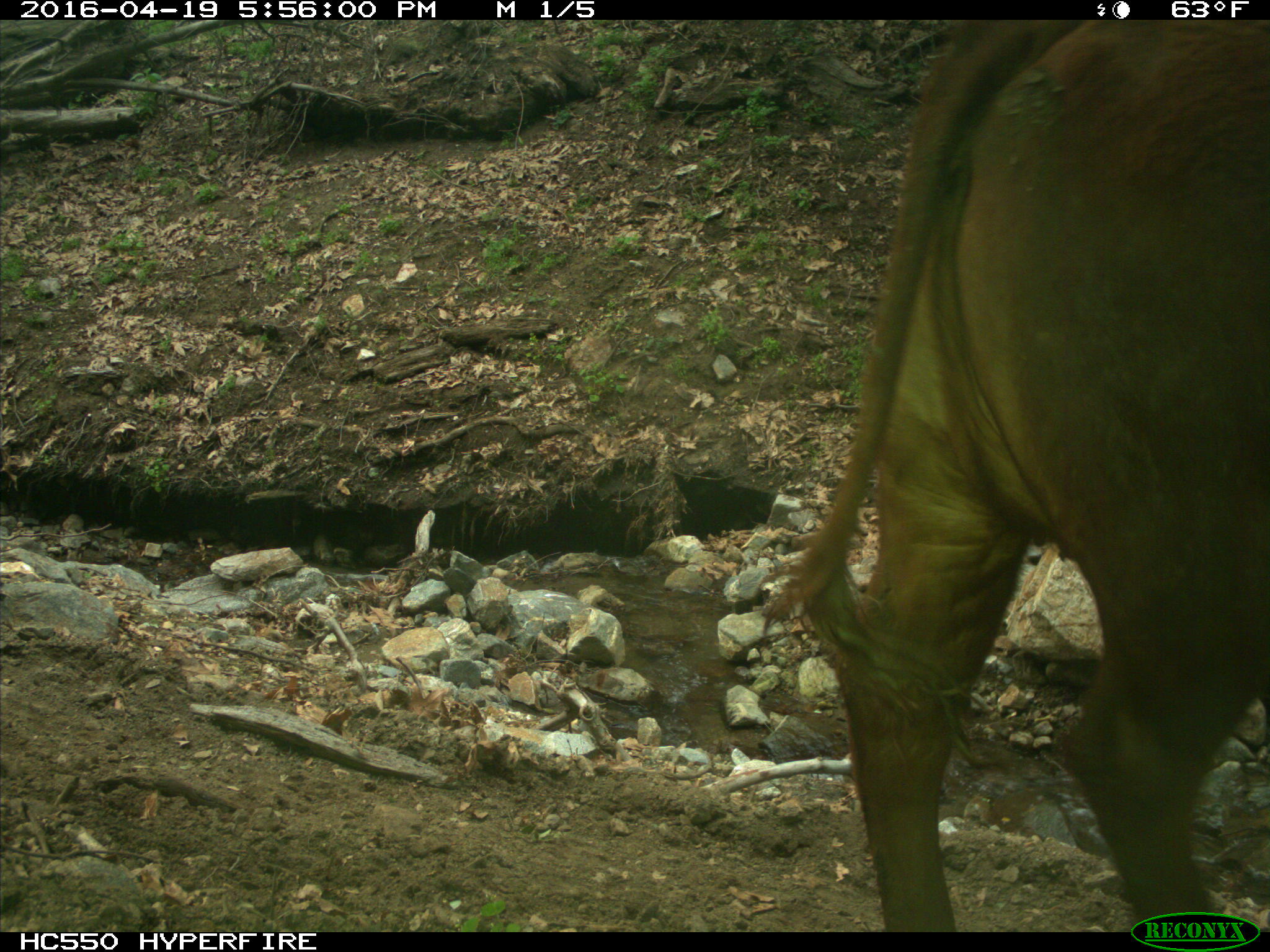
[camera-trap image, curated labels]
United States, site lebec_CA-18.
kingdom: Animalia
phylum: Chordata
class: Mammalia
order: Artiodactyla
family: Bovidae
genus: Bos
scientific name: Bos taurus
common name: domestic cow